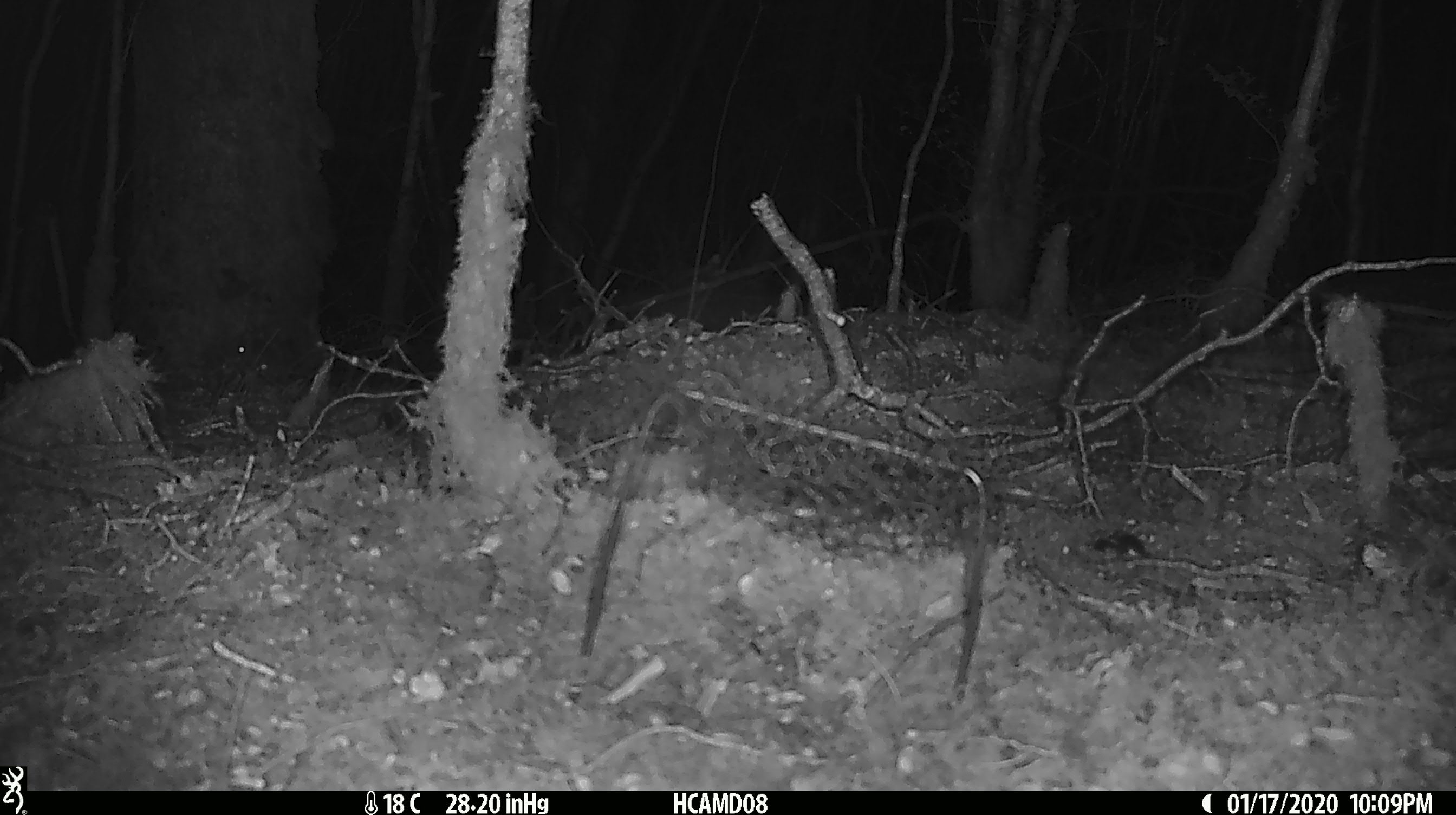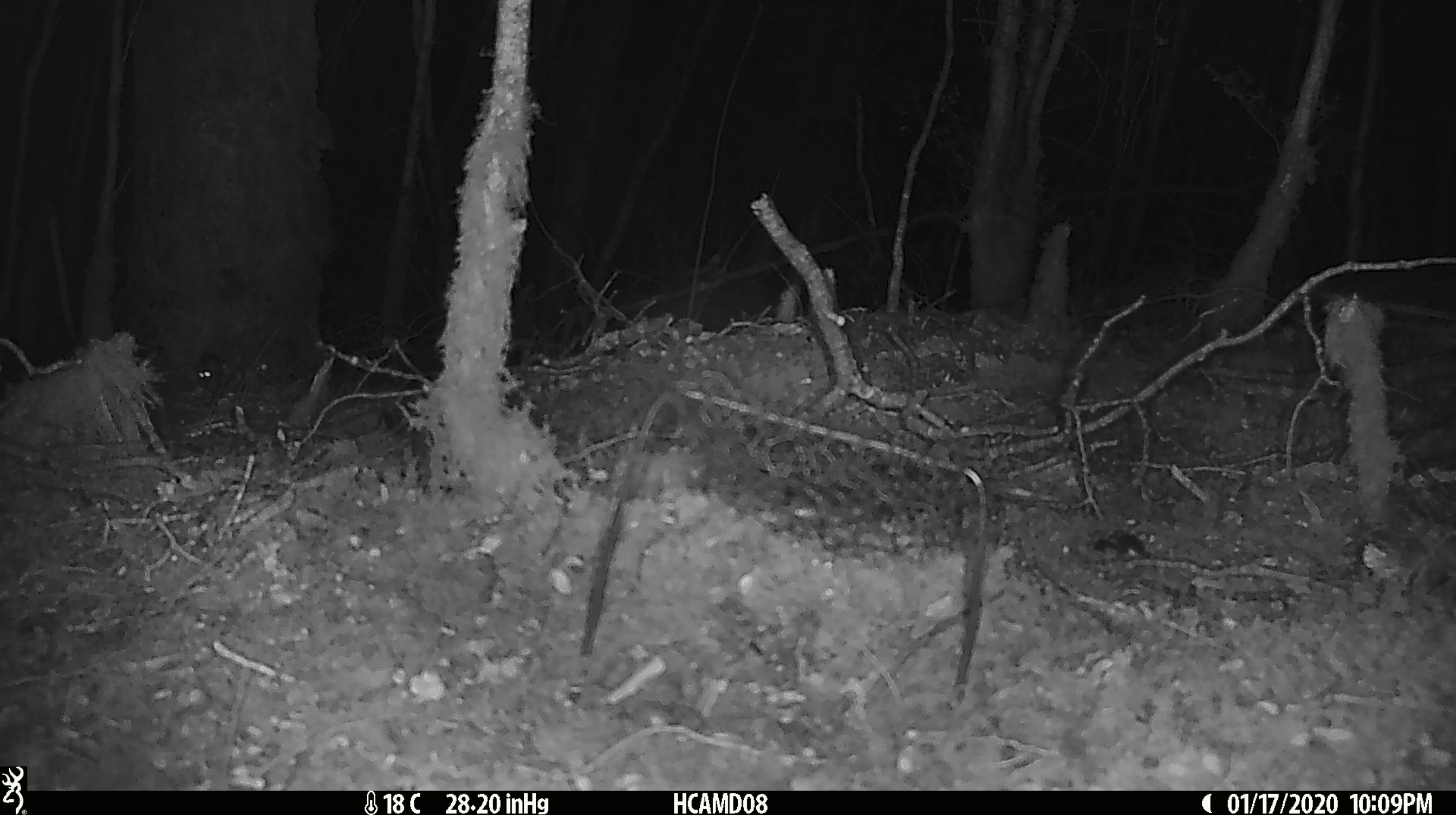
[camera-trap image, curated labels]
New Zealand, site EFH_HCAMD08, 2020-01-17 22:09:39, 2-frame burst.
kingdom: Animalia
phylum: Chordata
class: Mammalia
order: Rodentia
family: Muridae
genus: Mus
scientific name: Mus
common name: mouse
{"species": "mouse (Mus)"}